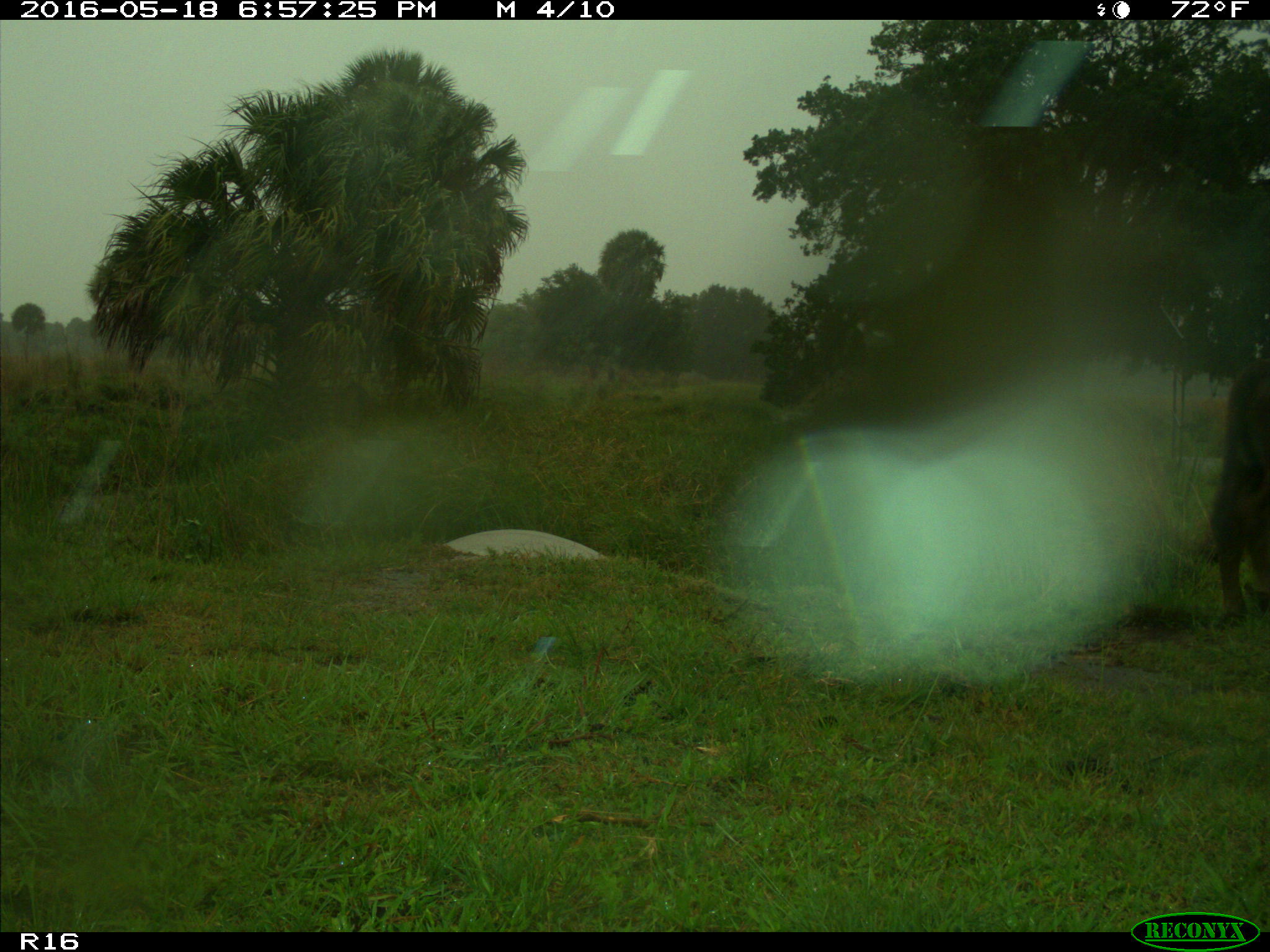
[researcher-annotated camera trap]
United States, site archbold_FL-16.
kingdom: Animalia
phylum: Chordata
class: Mammalia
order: Artiodactyla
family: Bovidae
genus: Bos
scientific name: Bos taurus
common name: domestic cow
Bos taurus (domestic cow).